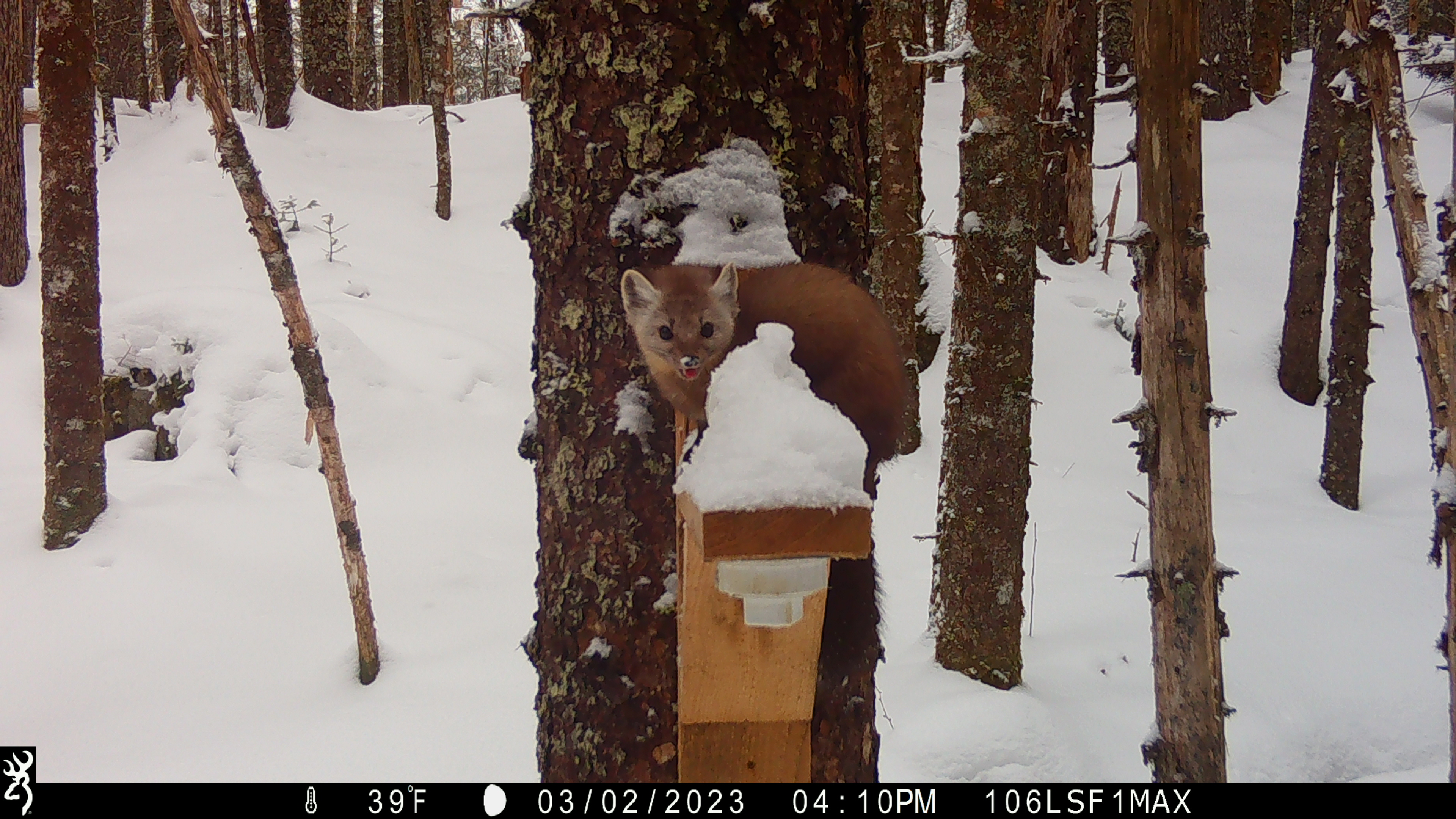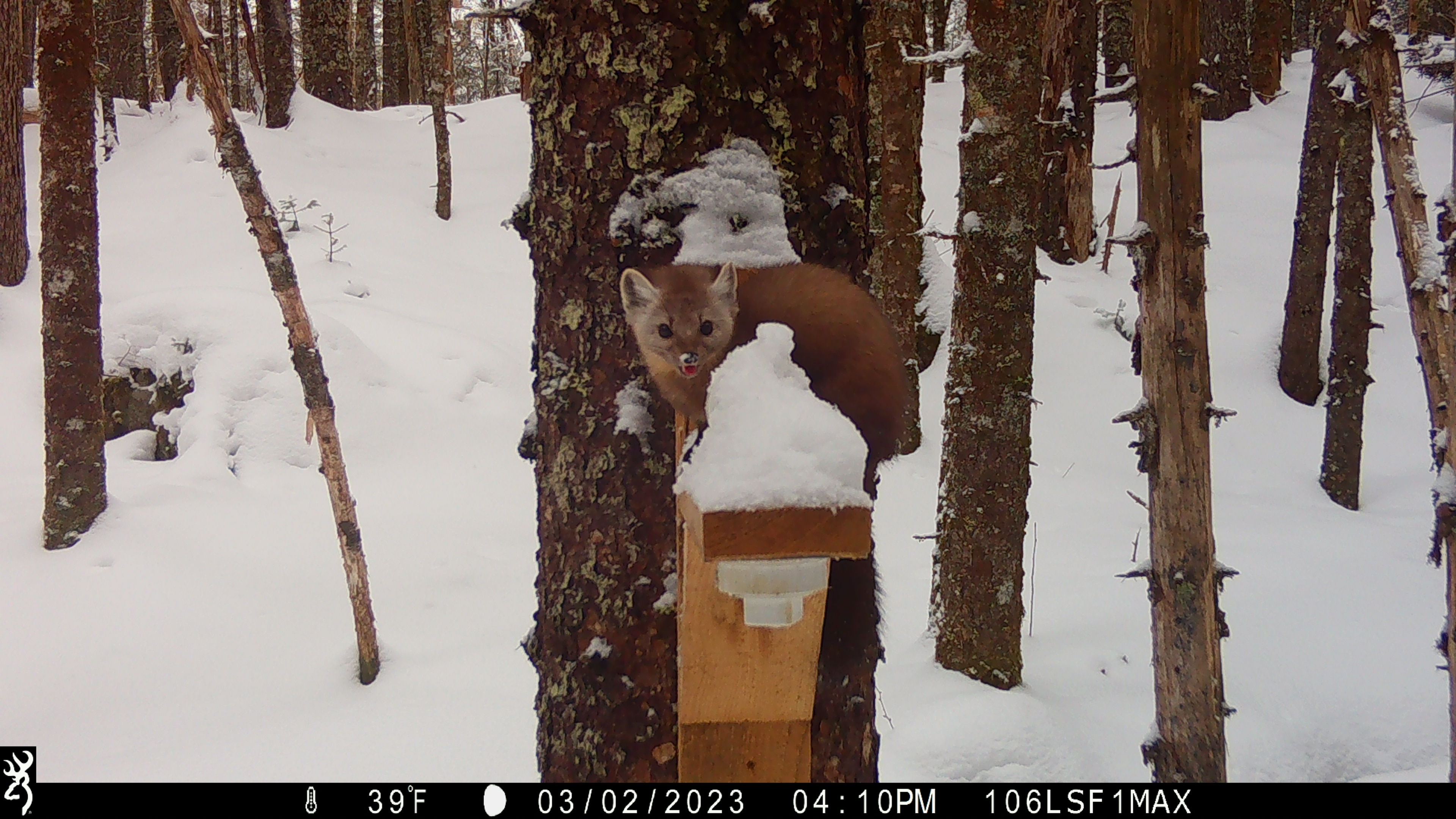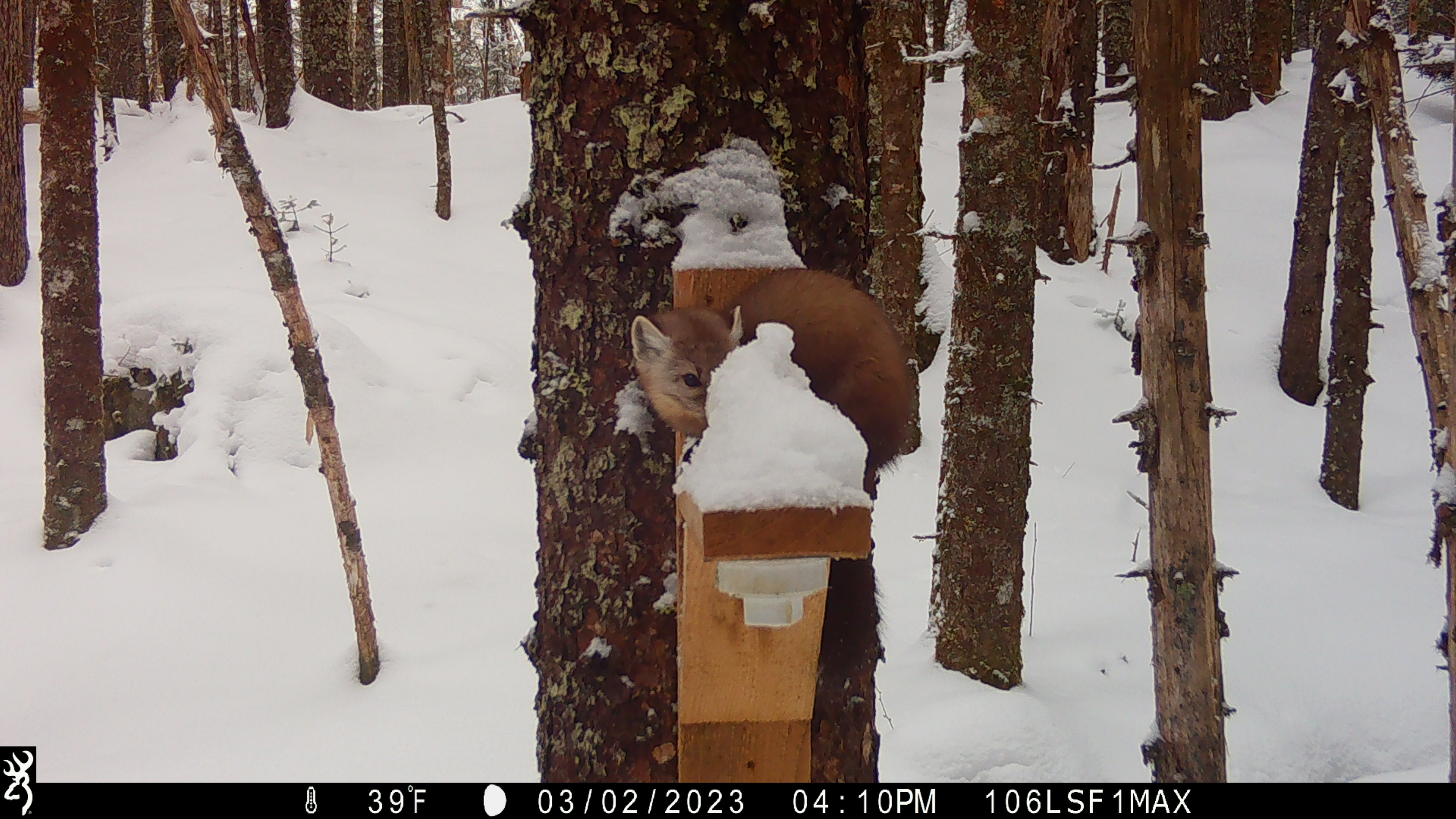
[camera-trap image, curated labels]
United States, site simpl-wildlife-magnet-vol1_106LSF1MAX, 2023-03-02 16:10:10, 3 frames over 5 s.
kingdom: Animalia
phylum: Chordata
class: Mammalia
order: Carnivora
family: Mustelidae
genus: Martes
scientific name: Martes americana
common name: american marten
American marten (Martes americana).